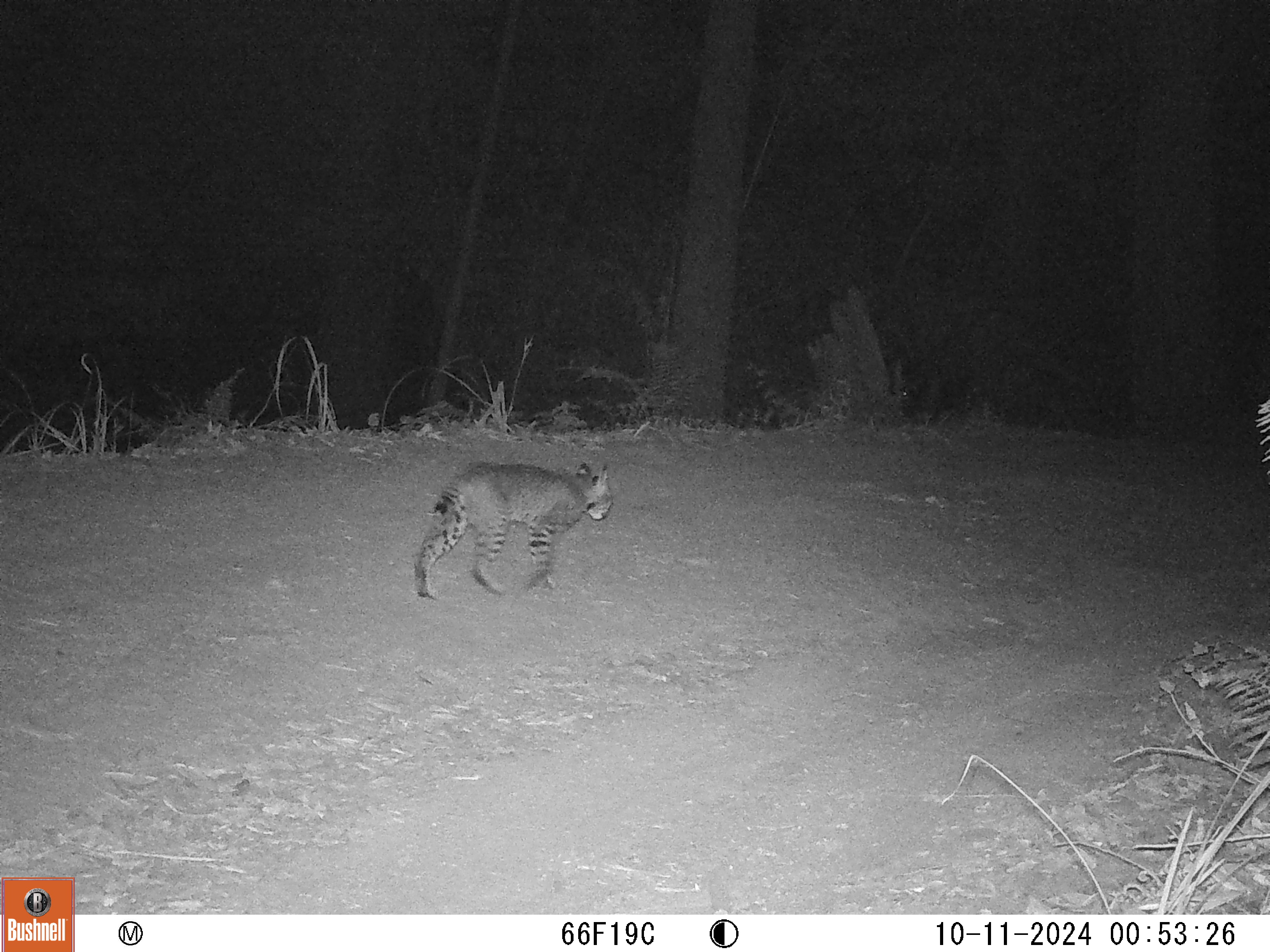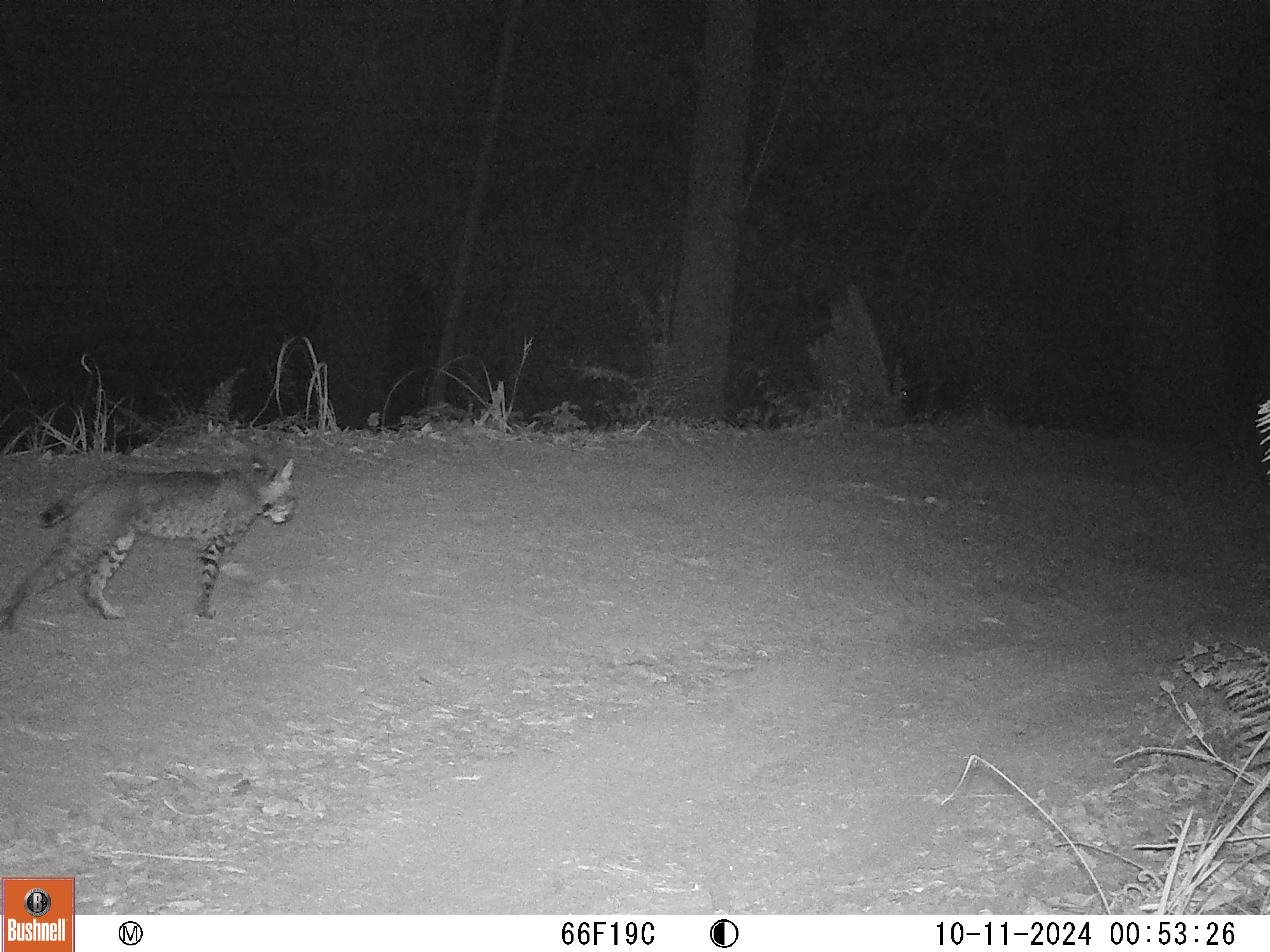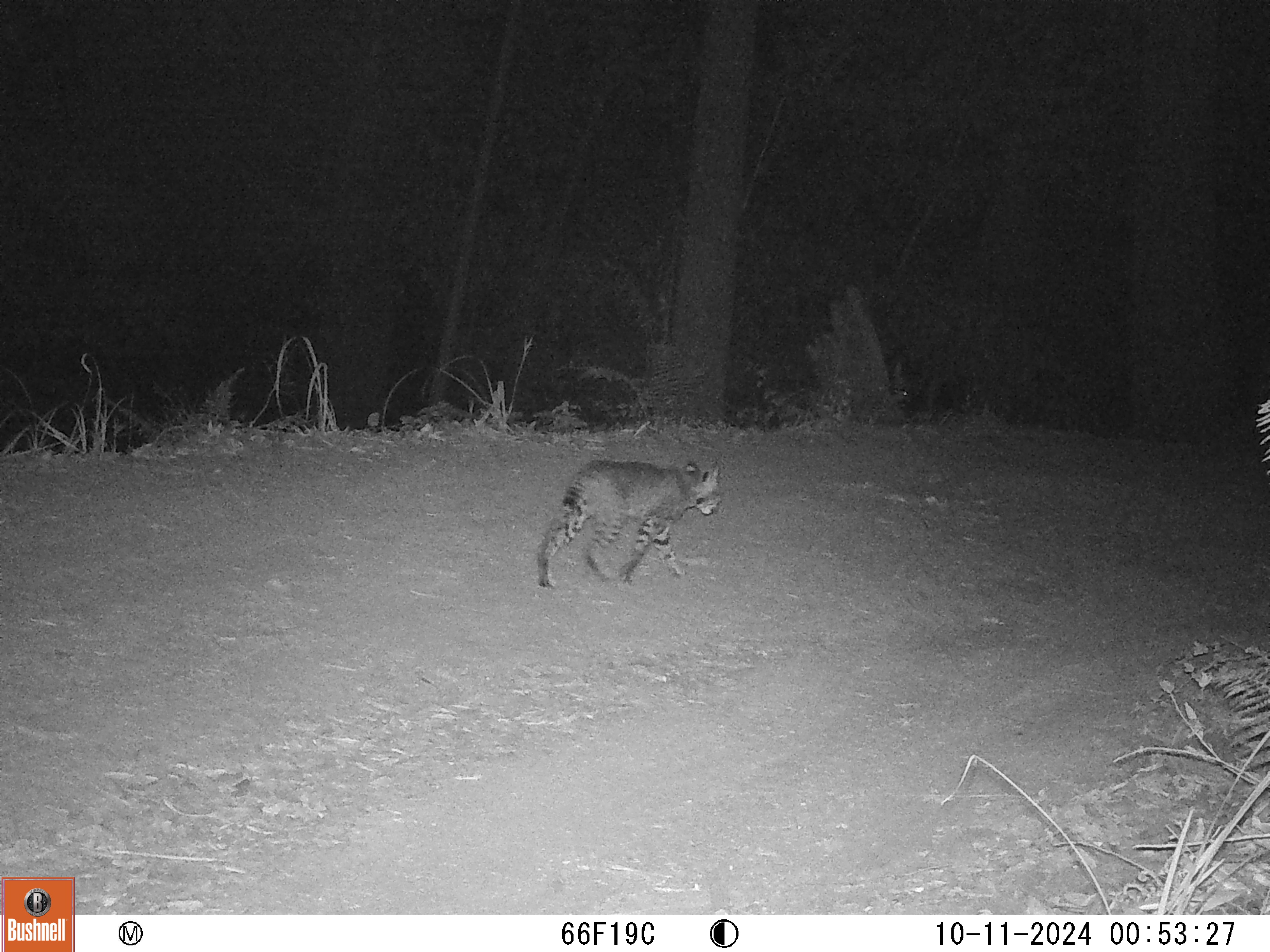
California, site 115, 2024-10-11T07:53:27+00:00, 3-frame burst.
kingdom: Animalia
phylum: Chordata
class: Mammalia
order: Carnivora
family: Felidae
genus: Lynx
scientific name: Lynx rufus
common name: bobcat